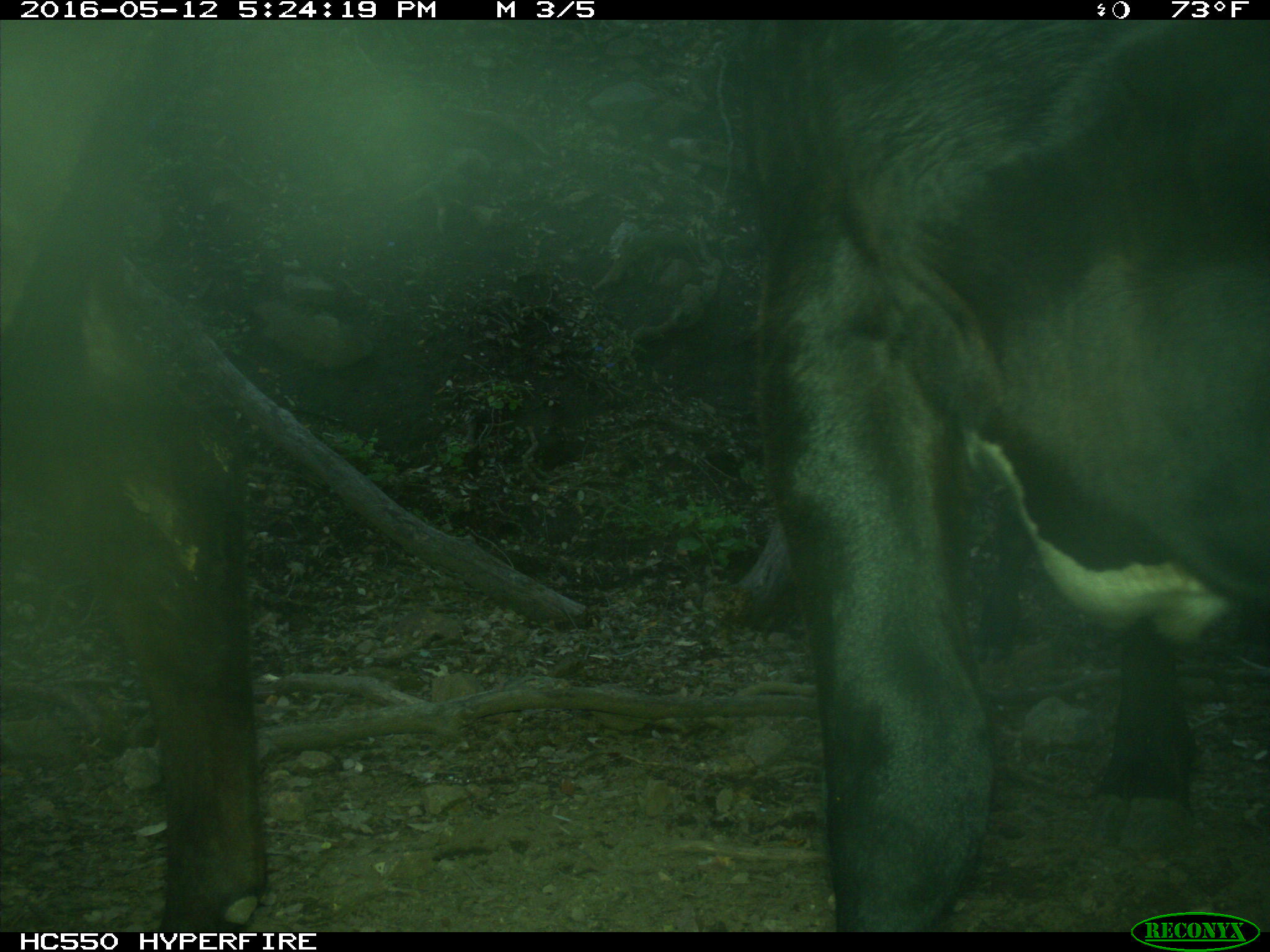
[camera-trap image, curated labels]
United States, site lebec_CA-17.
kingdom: Animalia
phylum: Chordata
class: Mammalia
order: Artiodactyla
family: Bovidae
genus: Bos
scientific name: Bos taurus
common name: domestic cow